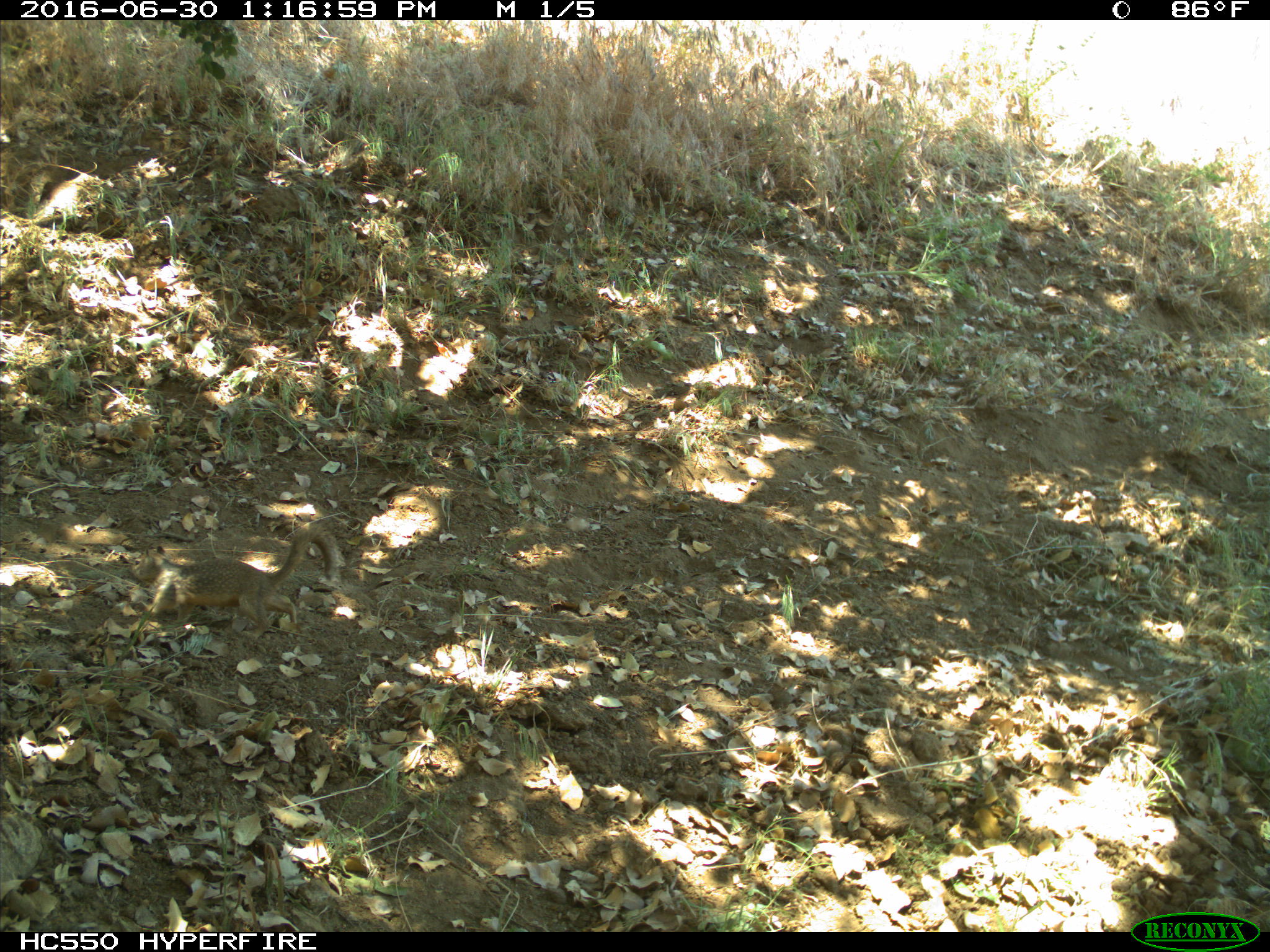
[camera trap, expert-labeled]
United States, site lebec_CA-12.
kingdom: Animalia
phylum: Chordata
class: Mammalia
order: Rodentia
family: Sciuridae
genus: Otospermophilus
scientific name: Otospermophilus beecheyi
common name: california ground squirrel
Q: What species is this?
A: Otospermophilus beecheyi (california ground squirrel).